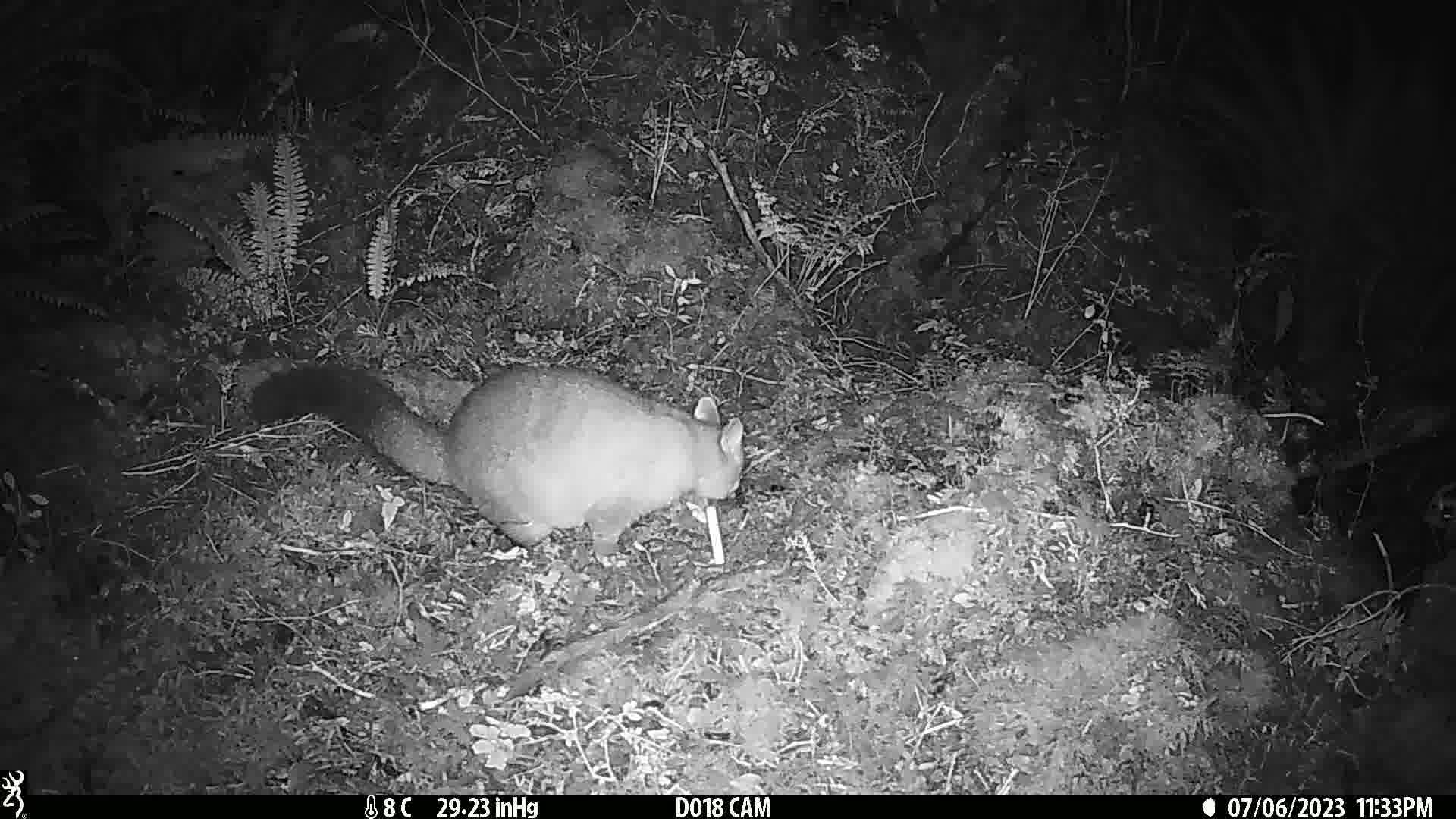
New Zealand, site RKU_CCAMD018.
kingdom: Animalia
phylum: Chordata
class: Mammalia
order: Diprotodontia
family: Phalangeridae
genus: Trichosurus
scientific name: Trichosurus vulpecula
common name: common brushtail possum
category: possum